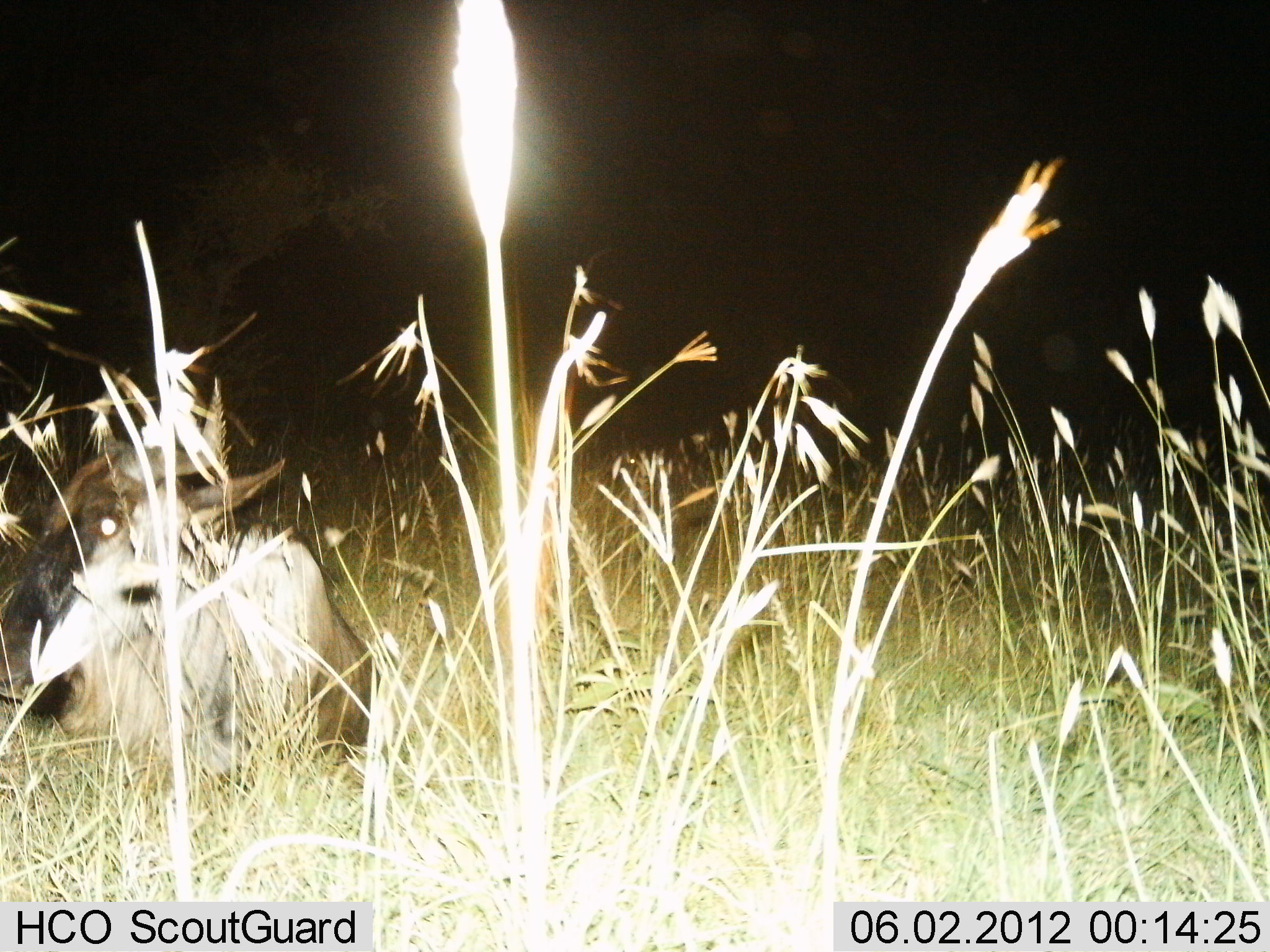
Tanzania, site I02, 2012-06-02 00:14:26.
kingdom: Animalia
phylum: Chordata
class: Mammalia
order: Artiodactyla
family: Bovidae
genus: Connochaetes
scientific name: Connochaetes taurinus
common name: blue wildebeest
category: wildebeest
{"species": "wildebeest (blue wildebeest) (Connochaetes taurinus)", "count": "1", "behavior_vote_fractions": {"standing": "10%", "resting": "90%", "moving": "0%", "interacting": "0%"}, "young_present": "0%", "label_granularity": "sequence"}